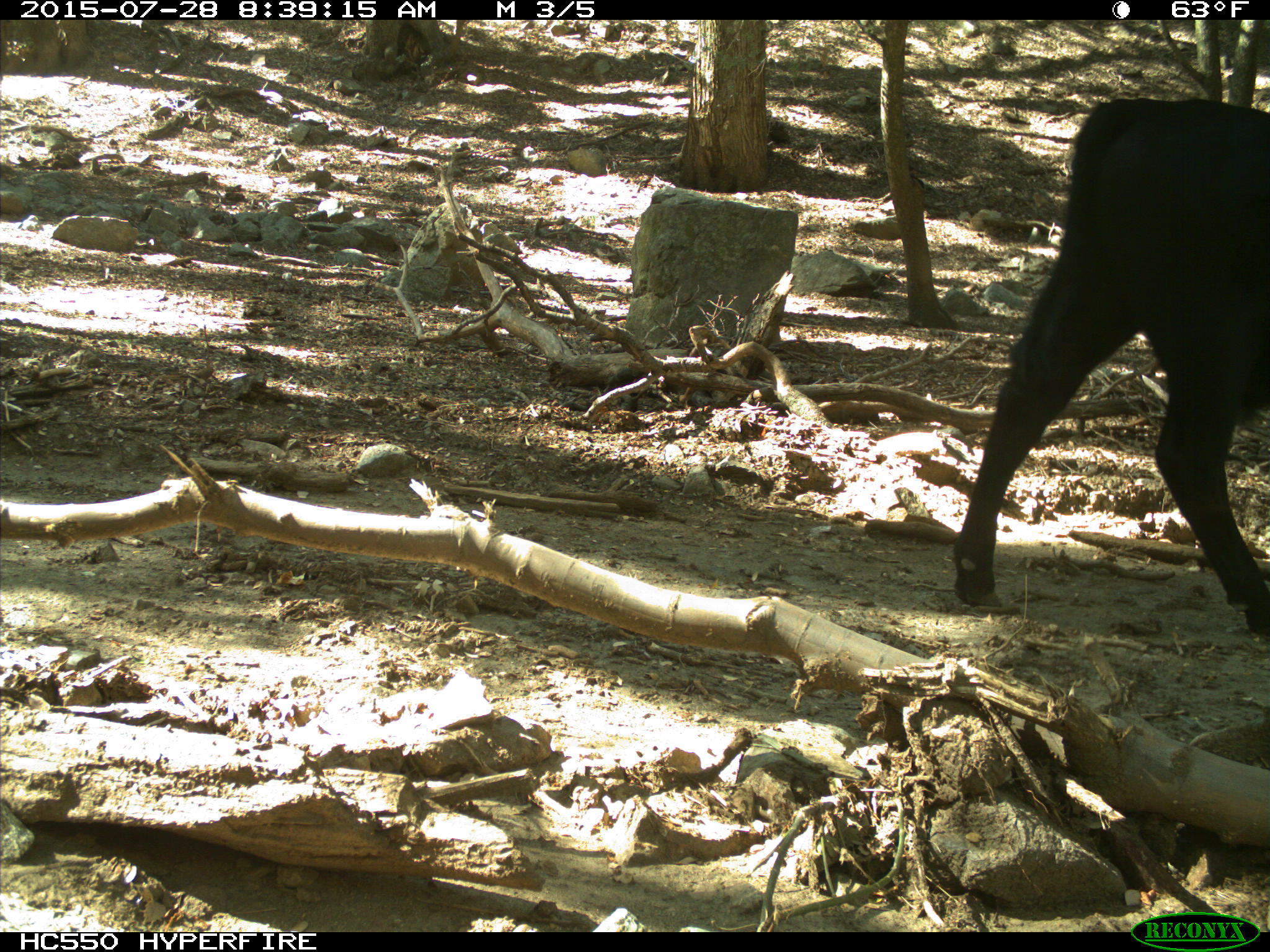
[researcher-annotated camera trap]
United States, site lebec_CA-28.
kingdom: Animalia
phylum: Chordata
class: Mammalia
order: Artiodactyla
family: Bovidae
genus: Bos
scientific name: Bos taurus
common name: domestic cow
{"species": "Bos taurus (domestic cow)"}